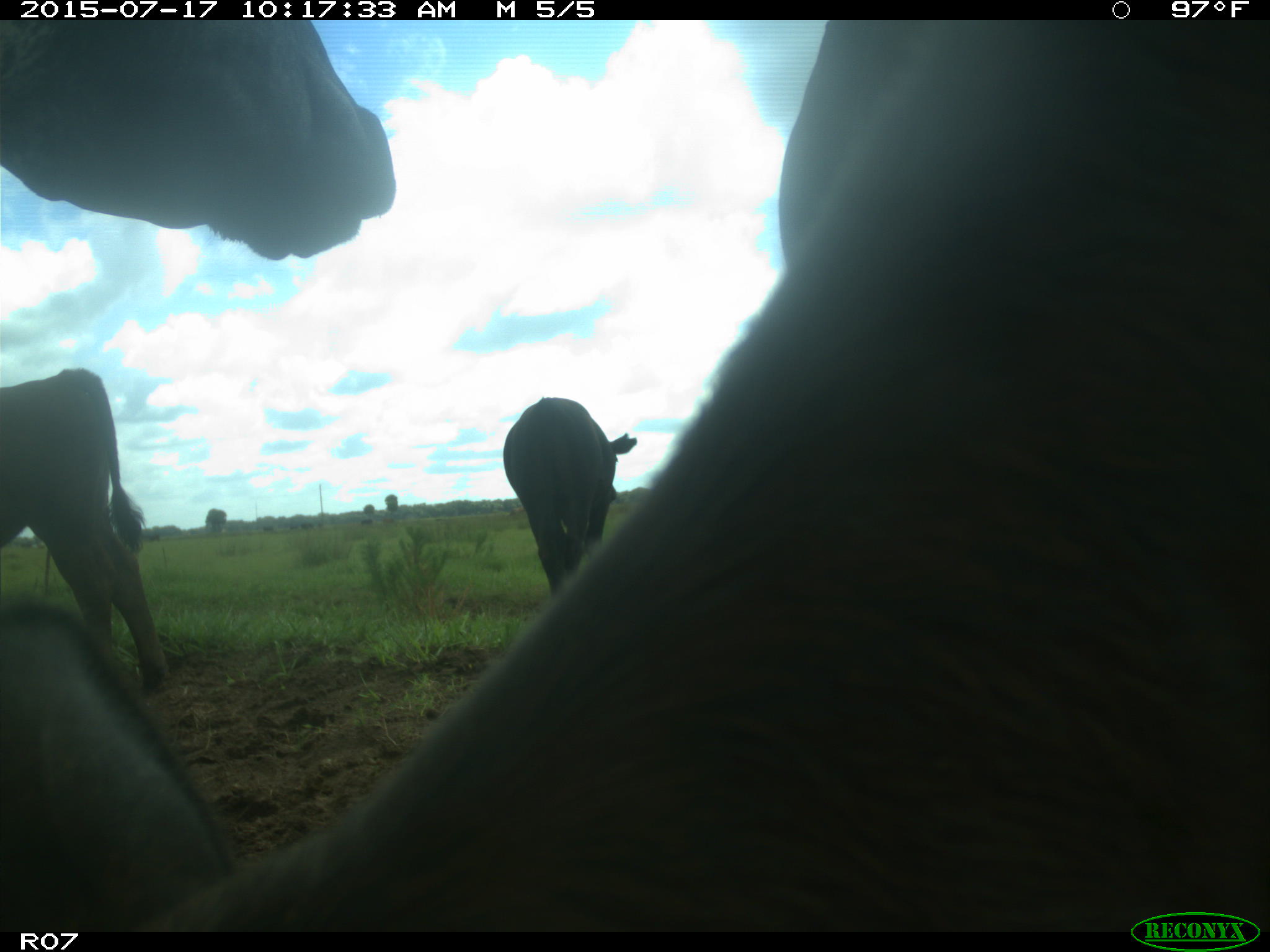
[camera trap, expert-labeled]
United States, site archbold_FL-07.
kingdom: Animalia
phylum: Chordata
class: Mammalia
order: Artiodactyla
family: Bovidae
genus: Bos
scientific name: Bos taurus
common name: domestic cow